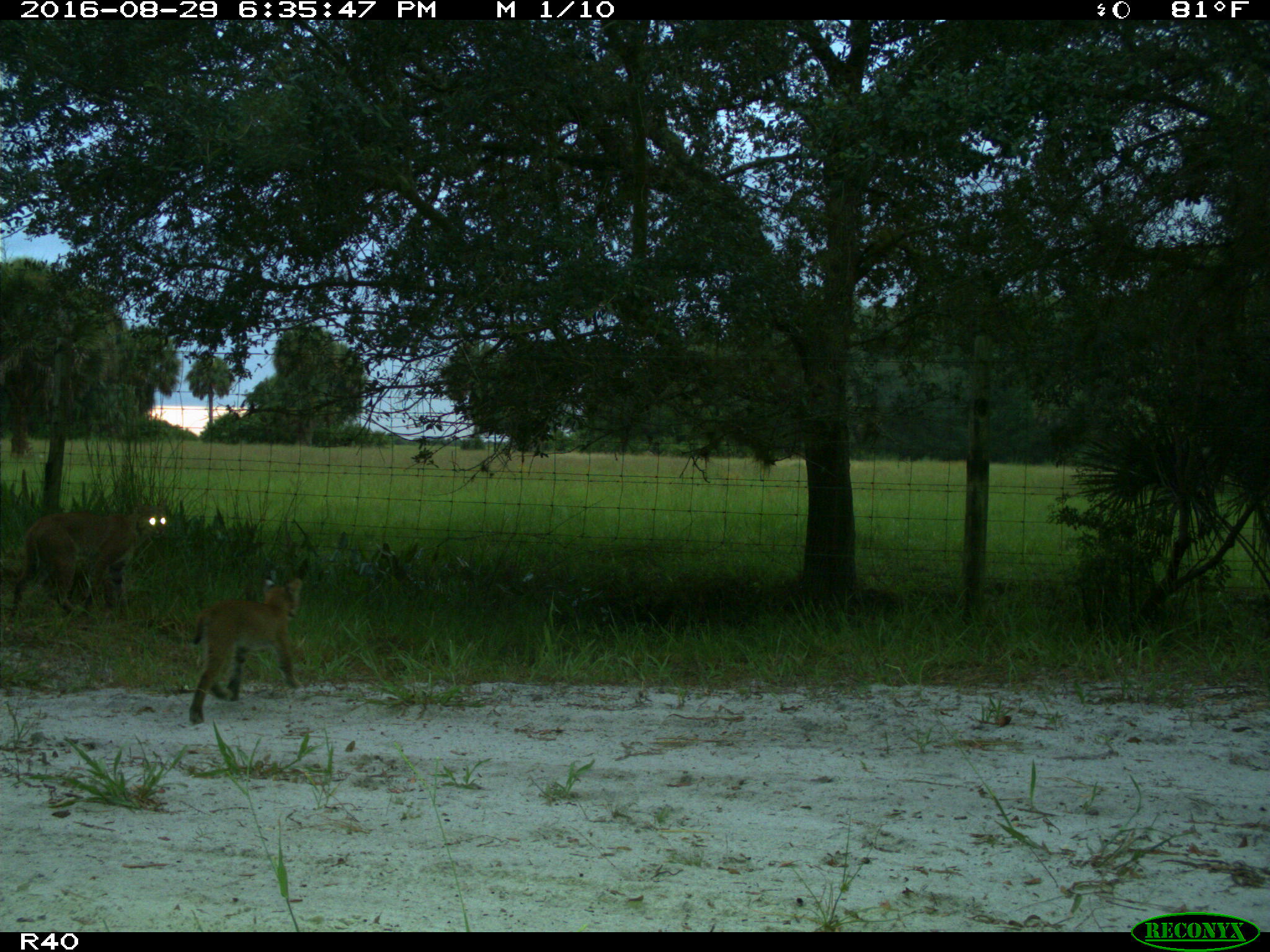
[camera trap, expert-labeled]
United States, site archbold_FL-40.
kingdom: Animalia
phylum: Chordata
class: Mammalia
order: Carnivora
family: Felidae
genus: Lynx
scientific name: Lynx rufus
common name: bobcat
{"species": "Lynx rufus (bobcat)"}